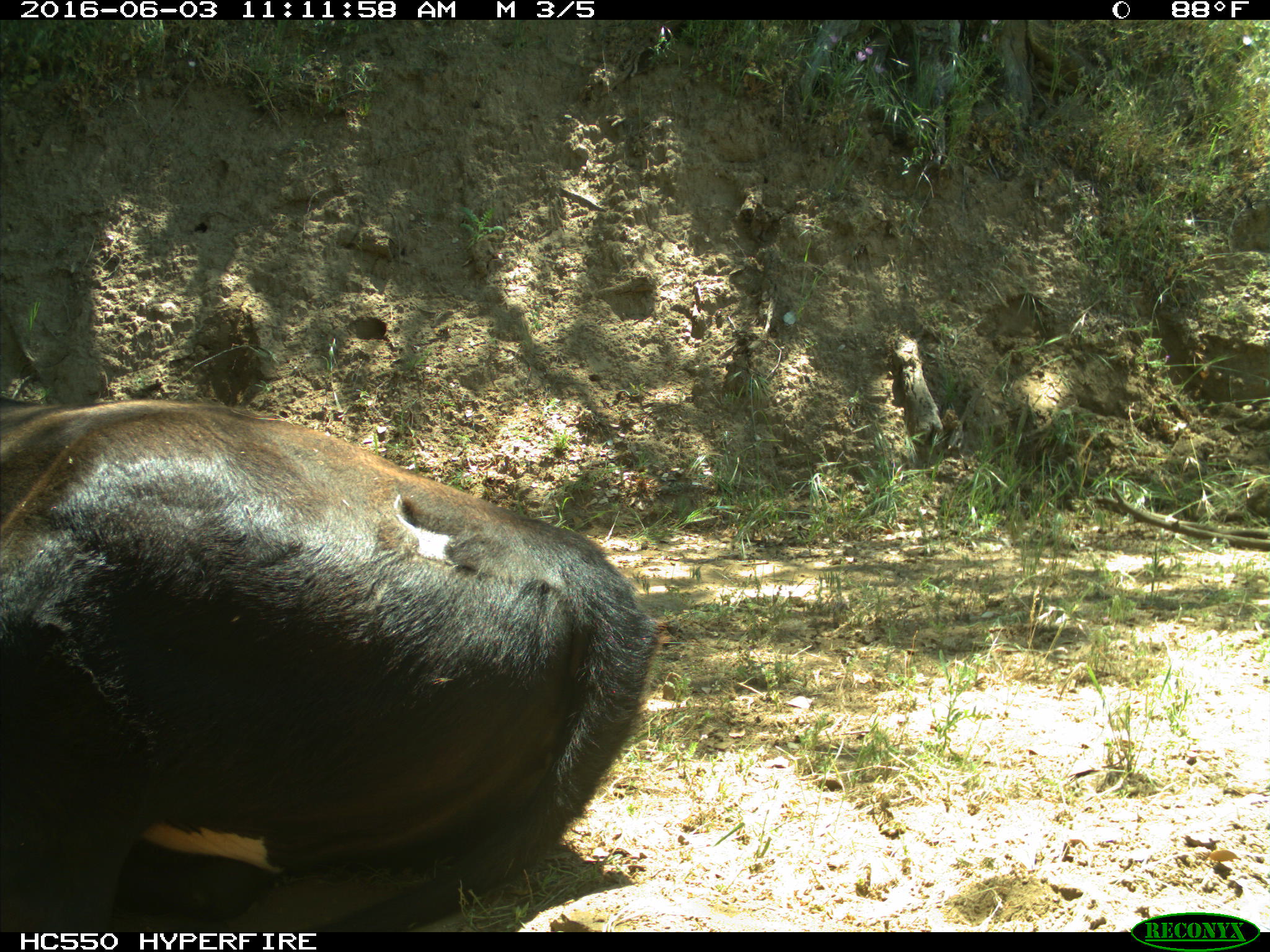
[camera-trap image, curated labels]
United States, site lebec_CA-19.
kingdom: Animalia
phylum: Chordata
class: Mammalia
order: Artiodactyla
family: Bovidae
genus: Bos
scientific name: Bos taurus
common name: domestic cow